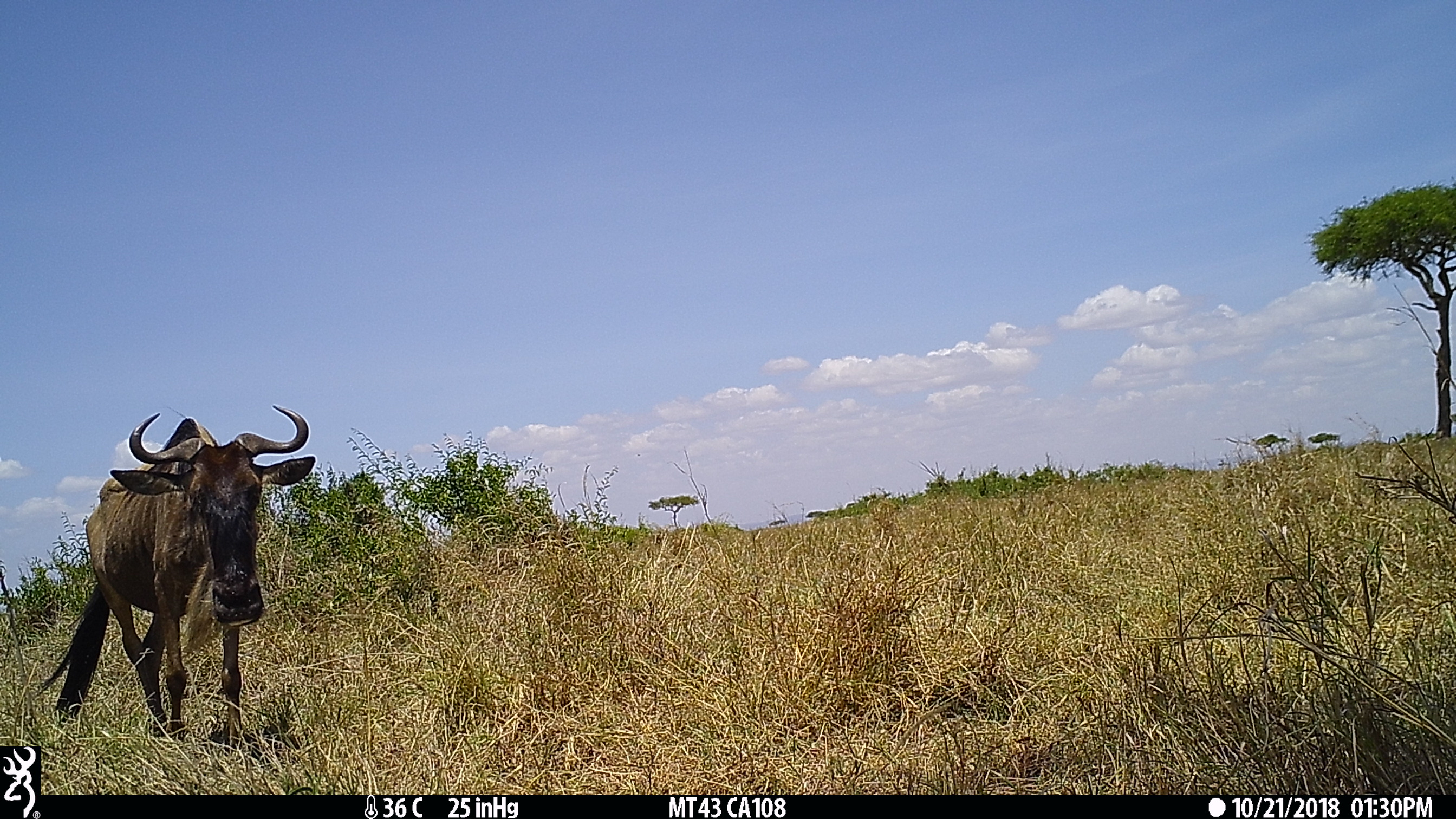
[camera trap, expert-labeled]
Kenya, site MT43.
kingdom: Animalia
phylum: Chordata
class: Mammalia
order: Artiodactyla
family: Bovidae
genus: Connochaetes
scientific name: Connochaetes taurinus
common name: blue wildebeest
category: wildebeest